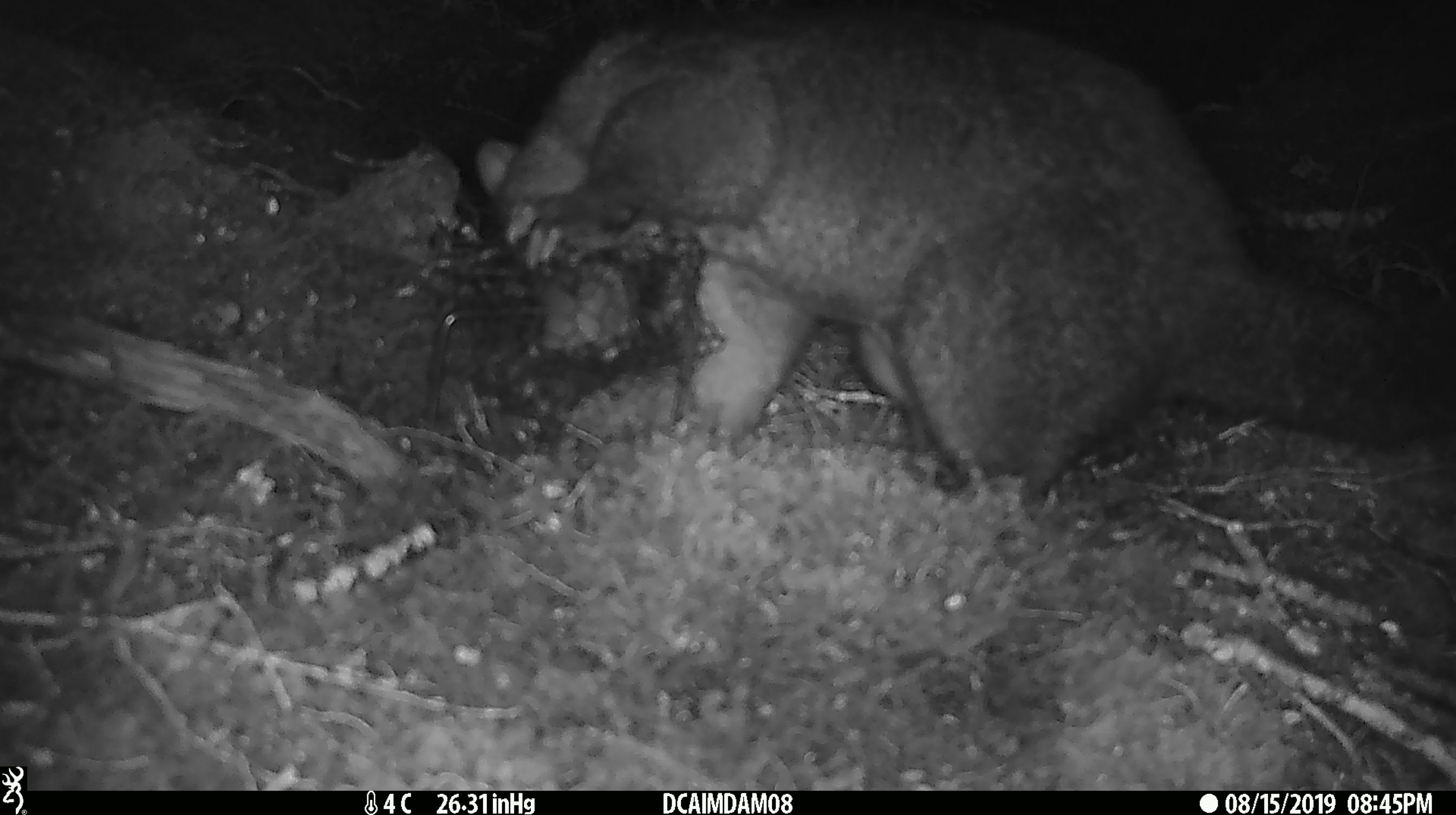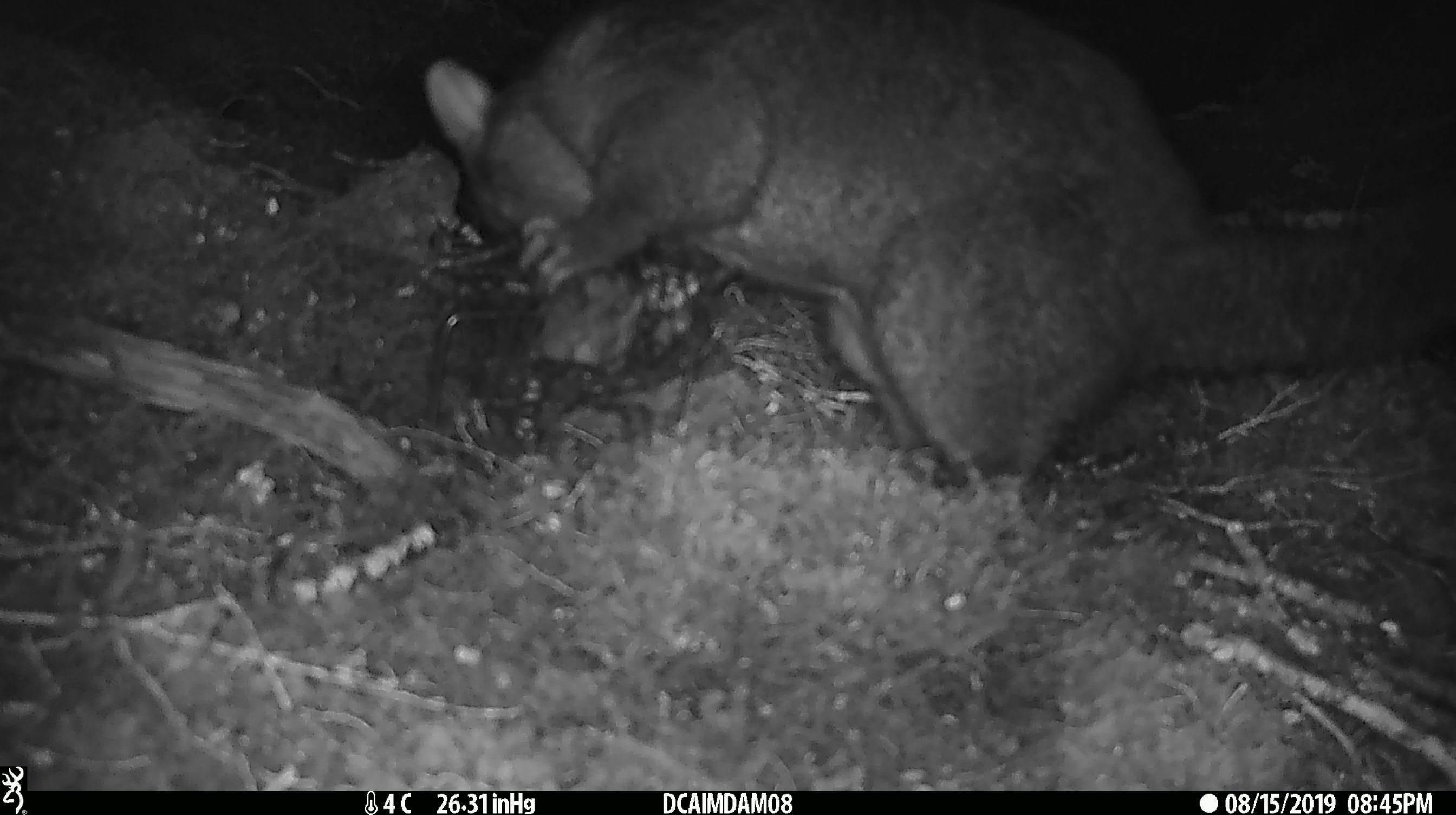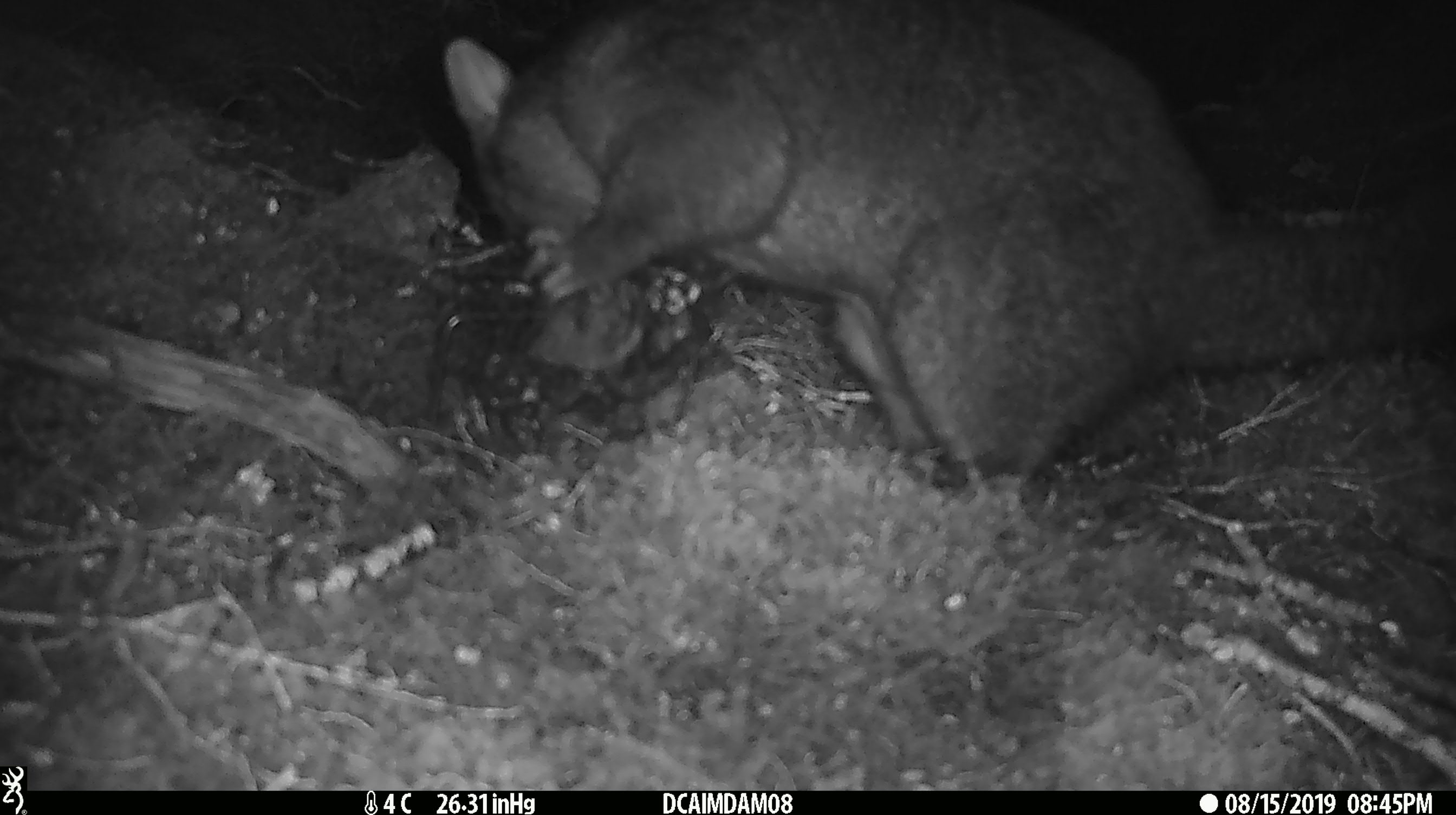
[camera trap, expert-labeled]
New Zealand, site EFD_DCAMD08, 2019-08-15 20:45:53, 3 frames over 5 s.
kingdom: Animalia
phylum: Chordata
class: Mammalia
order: Diprotodontia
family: Phalangeridae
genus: Trichosurus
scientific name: Trichosurus vulpecula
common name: common brushtail possum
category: possum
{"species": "possum (common brushtail possum) (Trichosurus vulpecula)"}